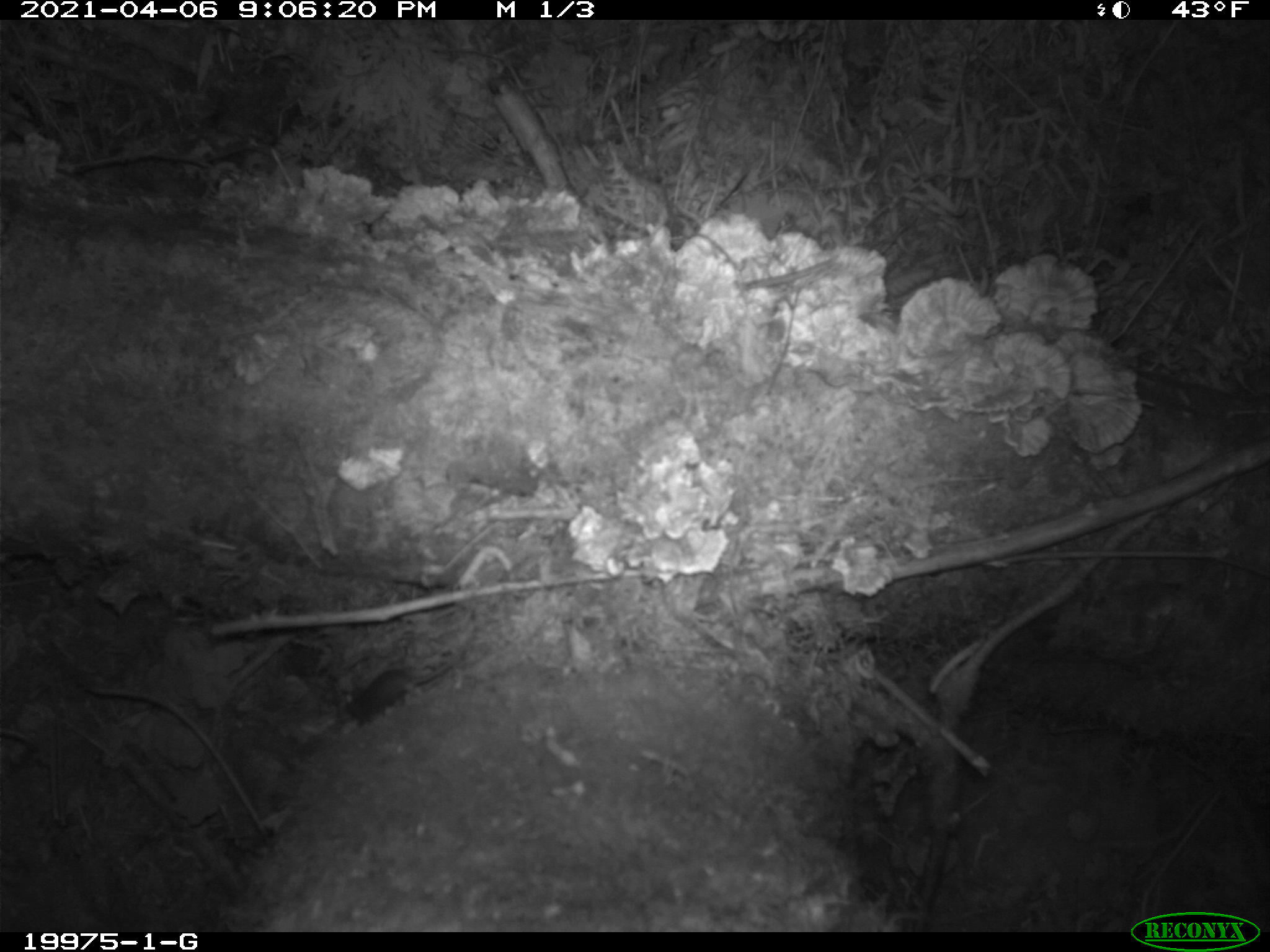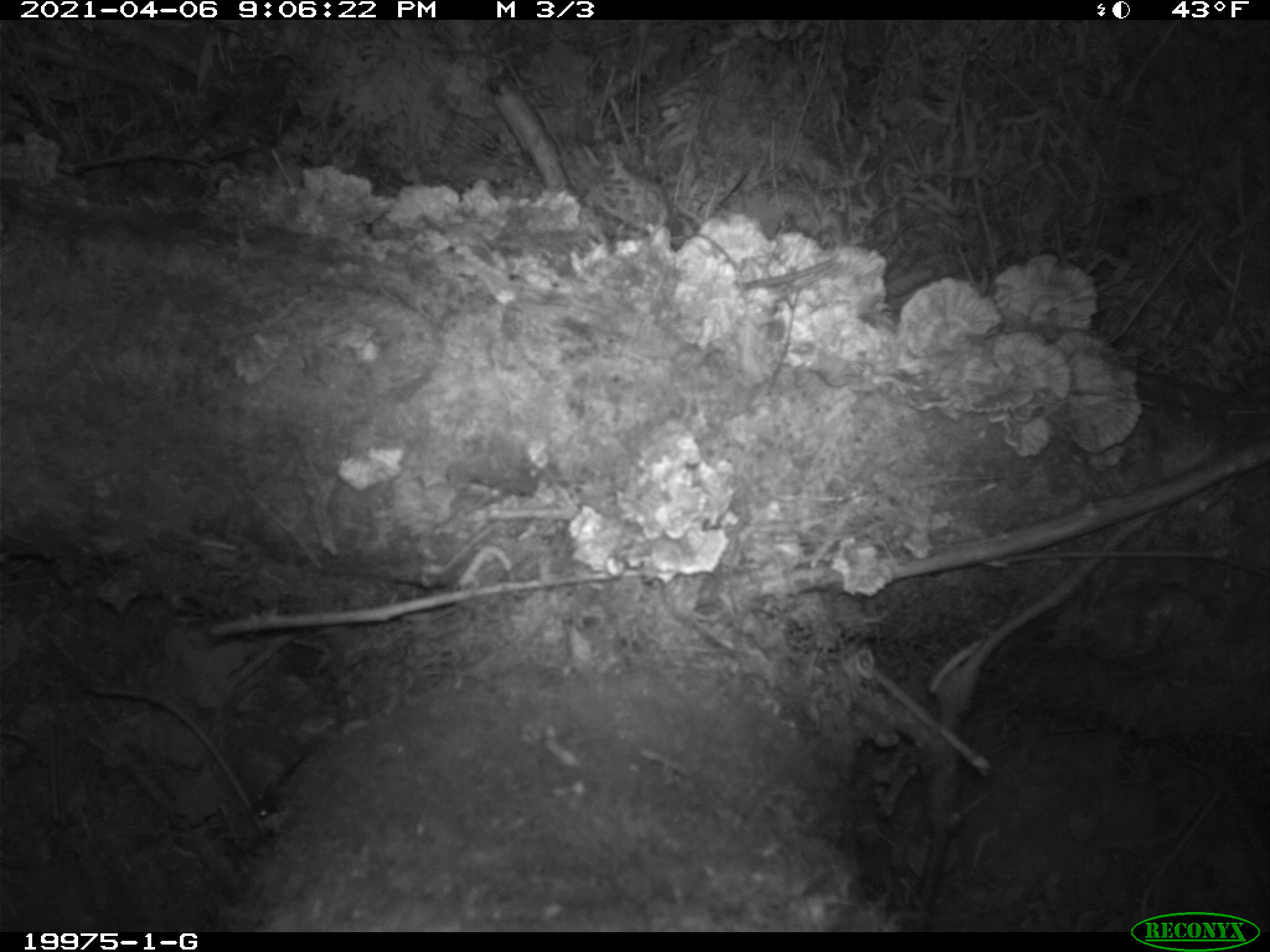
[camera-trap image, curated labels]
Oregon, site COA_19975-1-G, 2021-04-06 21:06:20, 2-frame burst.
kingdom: Animalia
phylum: Chordata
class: Mammalia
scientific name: Mammalia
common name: small mammal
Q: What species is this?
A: Small mammal (Mammalia).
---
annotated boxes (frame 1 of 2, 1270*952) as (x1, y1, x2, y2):
small mammal: (333, 634, 474, 724)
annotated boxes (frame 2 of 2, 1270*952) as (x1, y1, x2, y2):
small mammal: (241, 702, 361, 833)